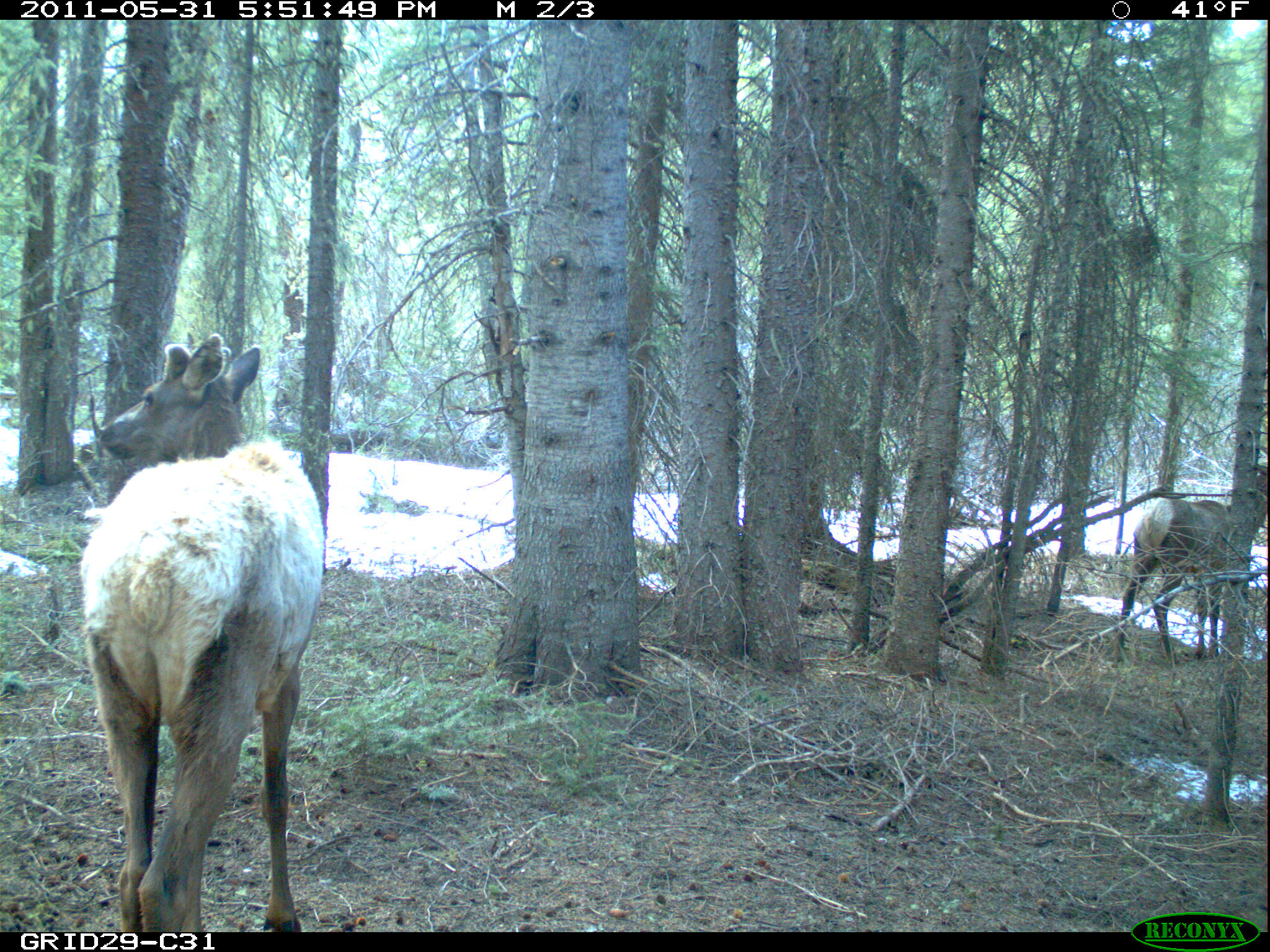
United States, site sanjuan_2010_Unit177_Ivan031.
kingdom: Animalia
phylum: Chordata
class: Mammalia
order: Artiodactyla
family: Cervidae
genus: Cervus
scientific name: Cervus elaphus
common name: red deer